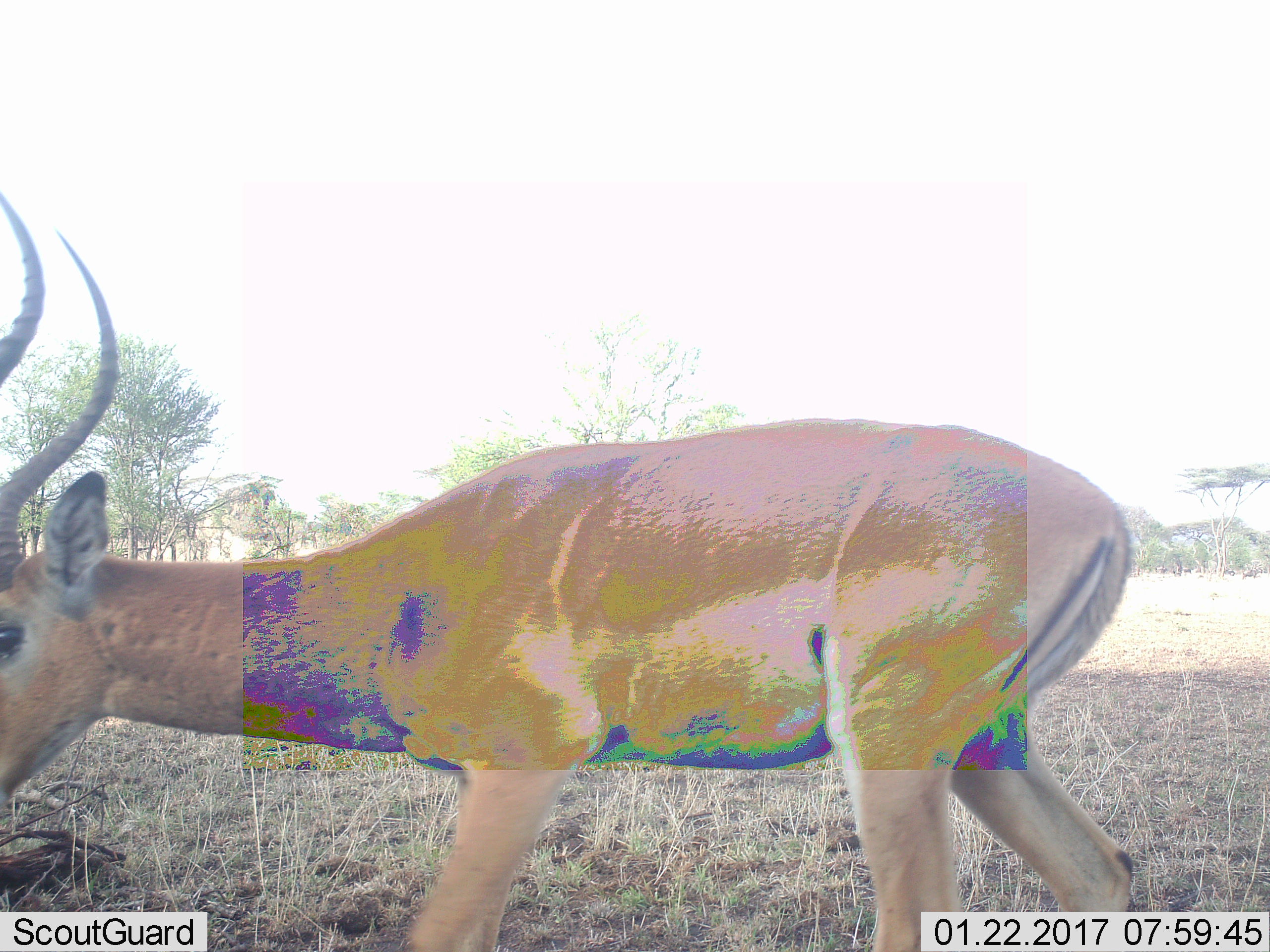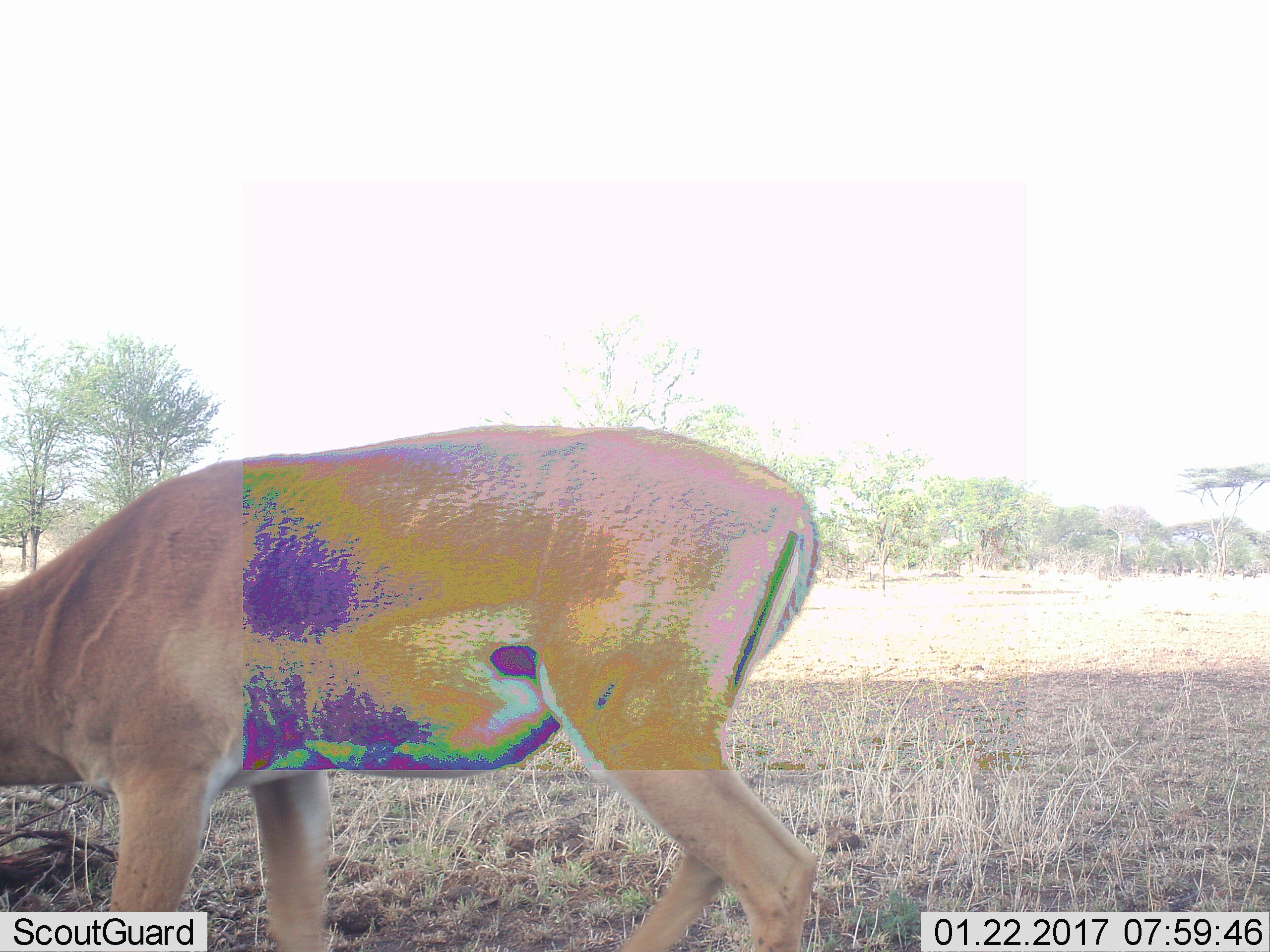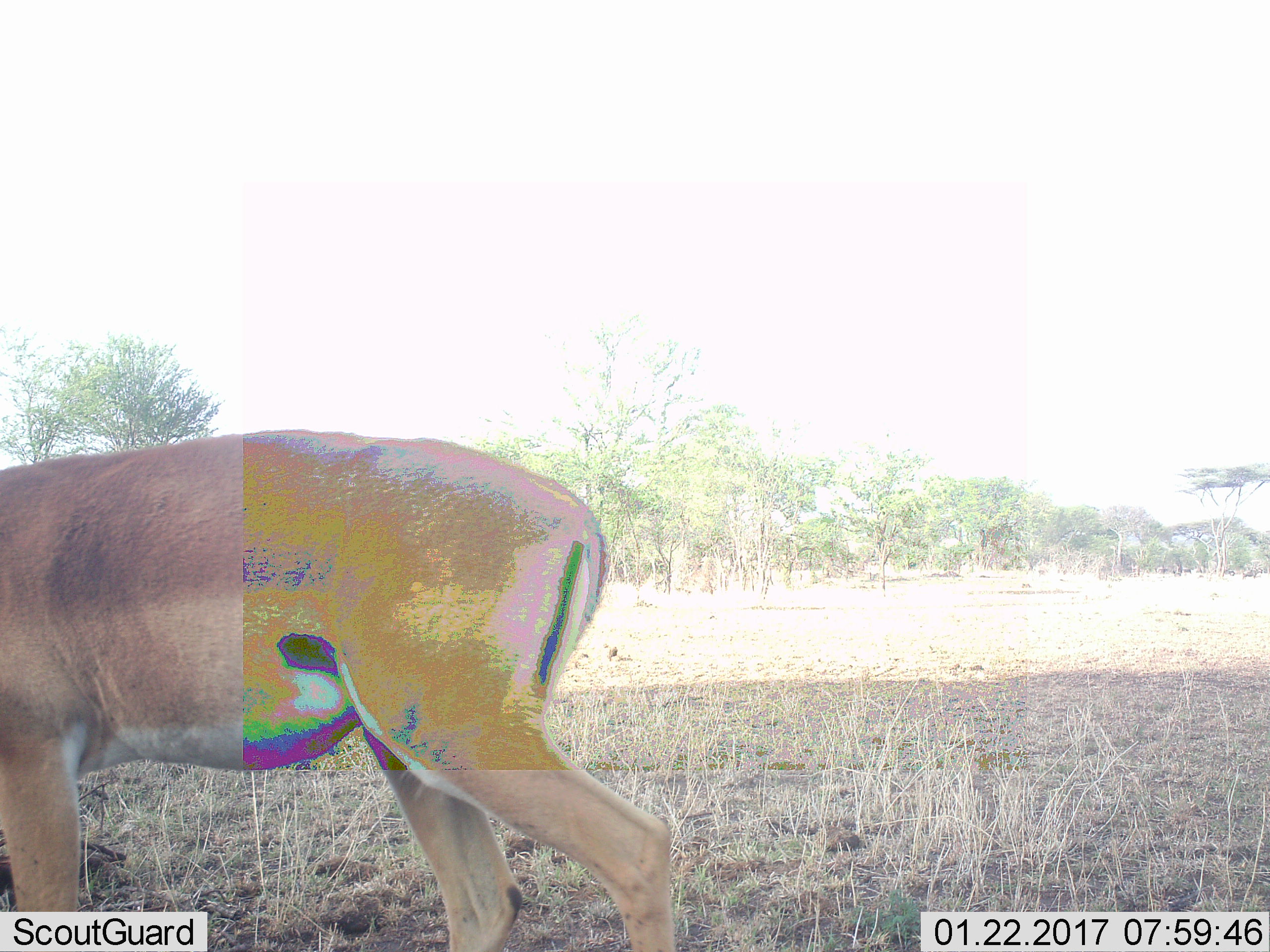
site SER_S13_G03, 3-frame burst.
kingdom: Animalia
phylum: Chordata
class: Mammalia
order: Artiodactyla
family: Bovidae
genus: Aepyceros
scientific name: Aepyceros melampus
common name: impala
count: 1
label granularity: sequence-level